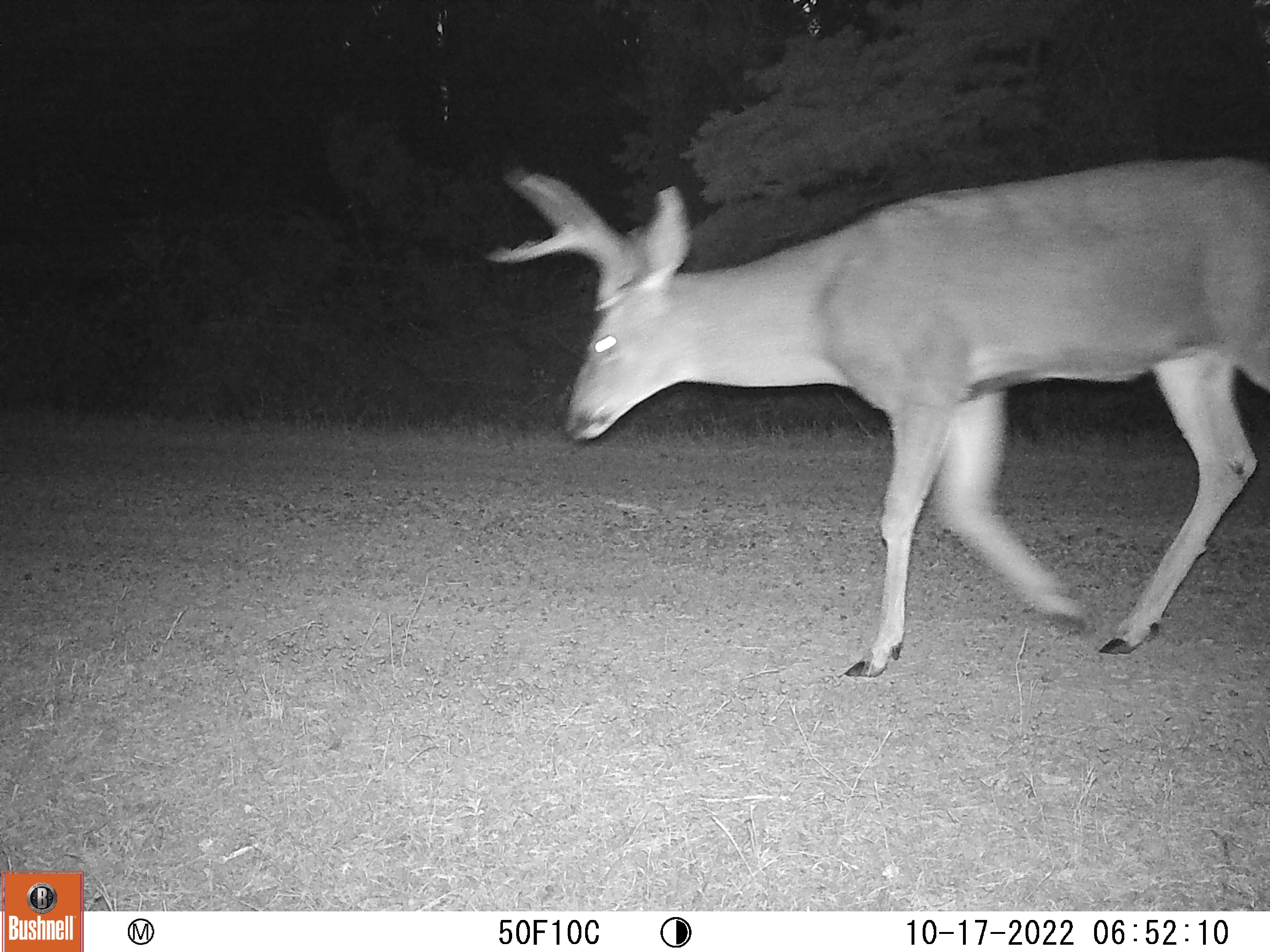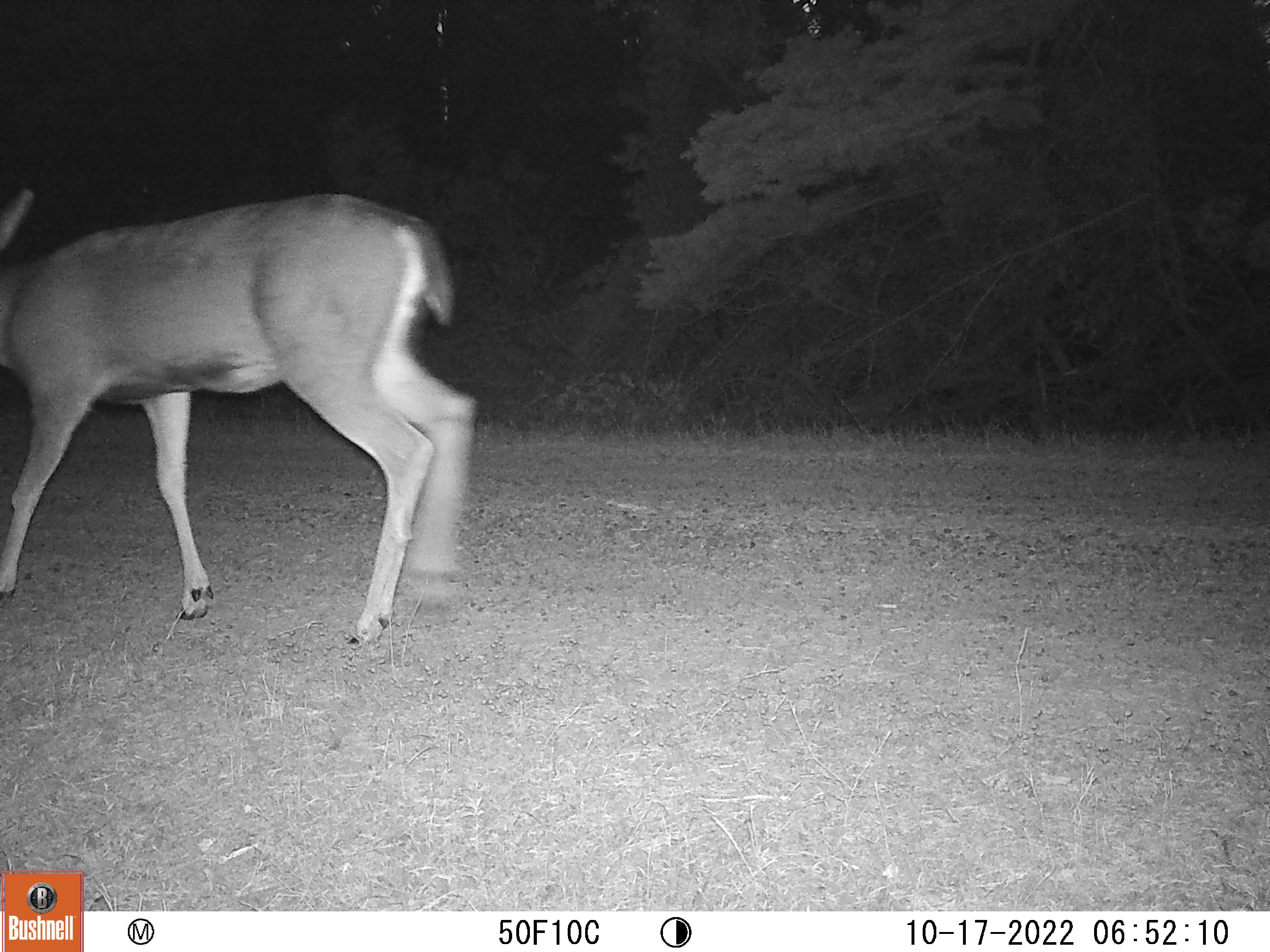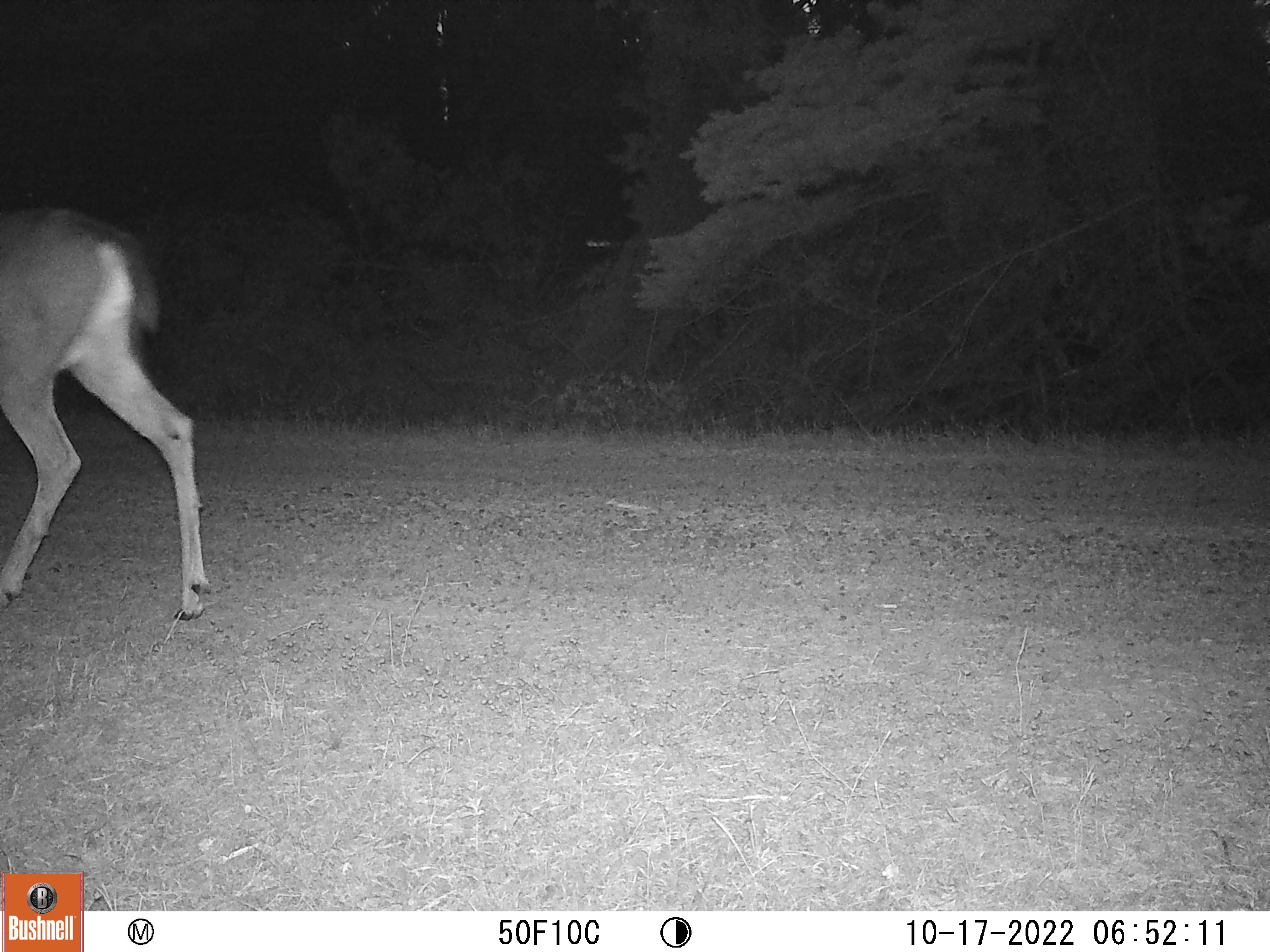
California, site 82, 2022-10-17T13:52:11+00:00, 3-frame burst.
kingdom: Animalia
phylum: Chordata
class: Mammalia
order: Artiodactyla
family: Cervidae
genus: Odocoileus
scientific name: Odocoileus hemionus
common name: mule deer